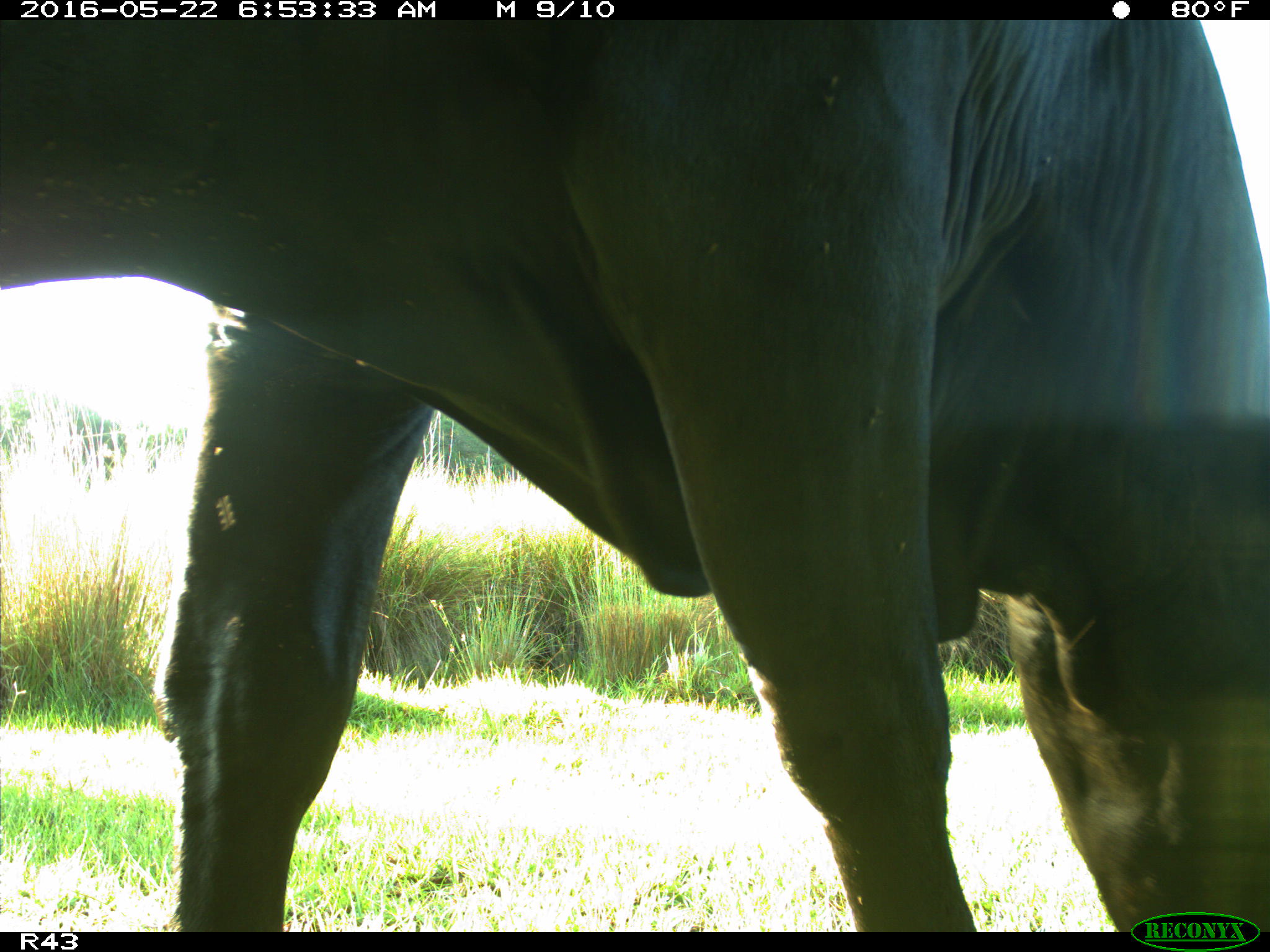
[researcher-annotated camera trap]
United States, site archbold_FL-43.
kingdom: Animalia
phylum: Chordata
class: Mammalia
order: Artiodactyla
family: Bovidae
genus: Bos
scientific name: Bos taurus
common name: domestic cow